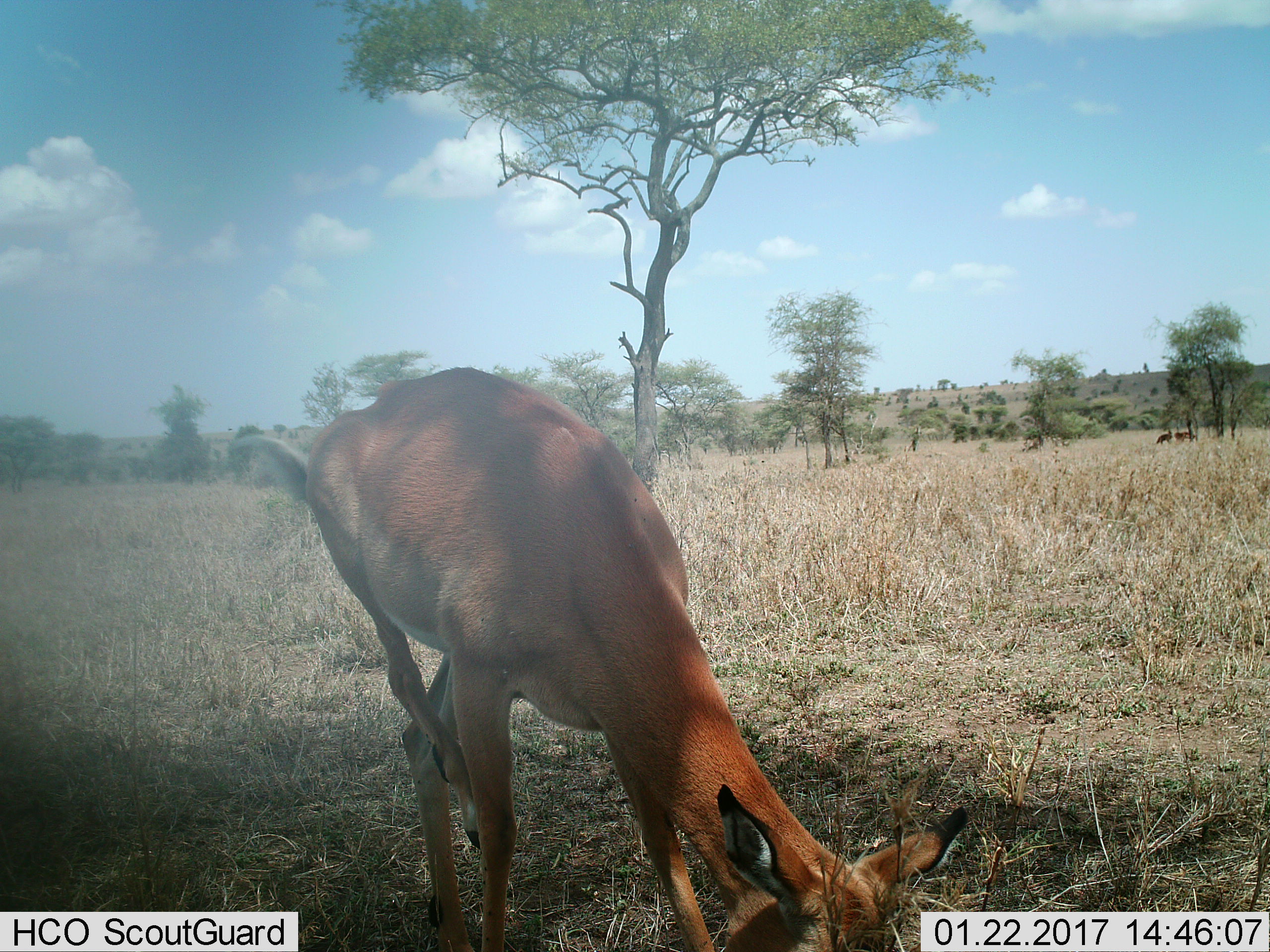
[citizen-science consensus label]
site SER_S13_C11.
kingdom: Animalia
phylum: Chordata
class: Mammalia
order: Artiodactyla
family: Bovidae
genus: Aepyceros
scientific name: Aepyceros melampus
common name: impala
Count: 1.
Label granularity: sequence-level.